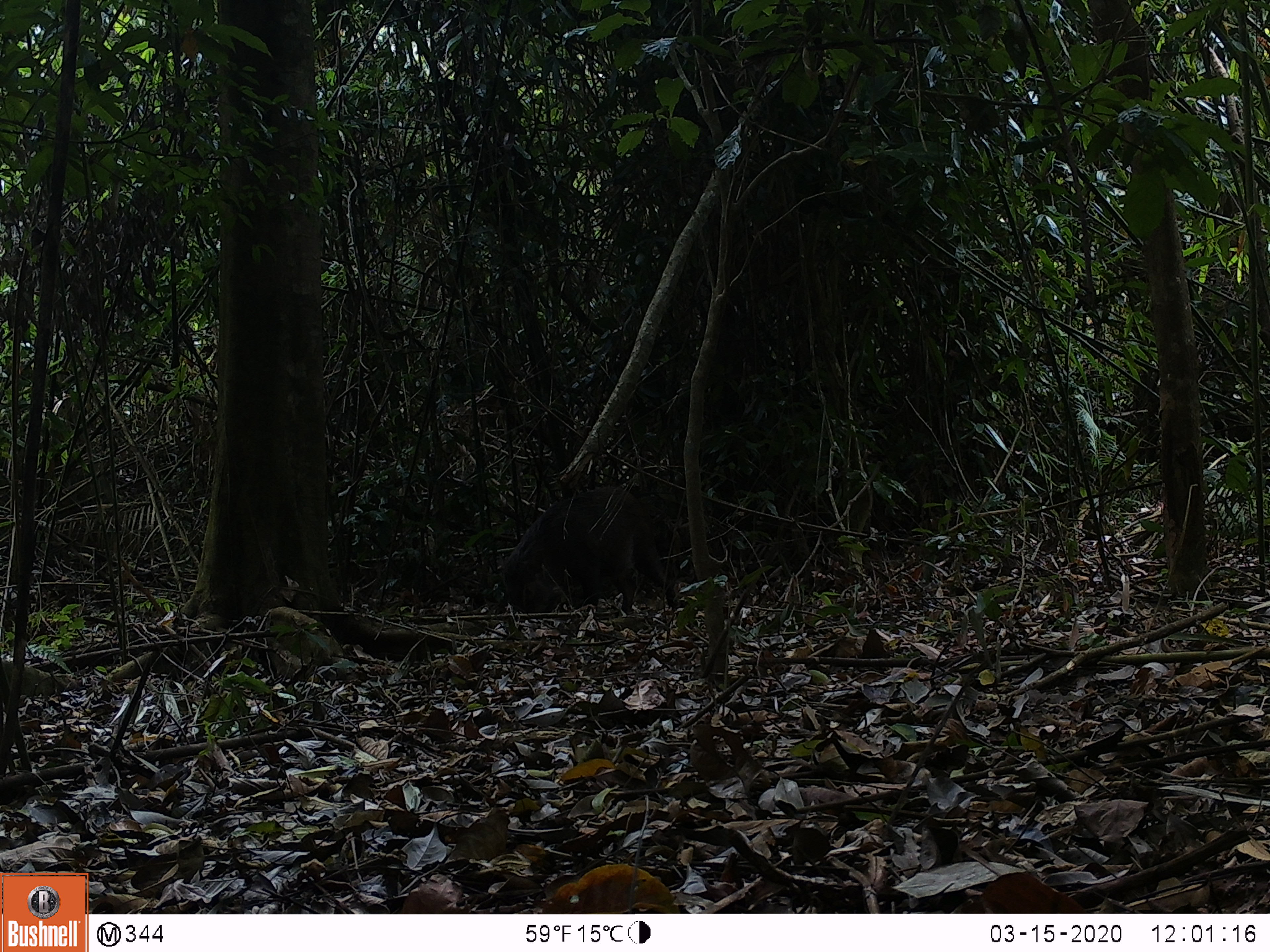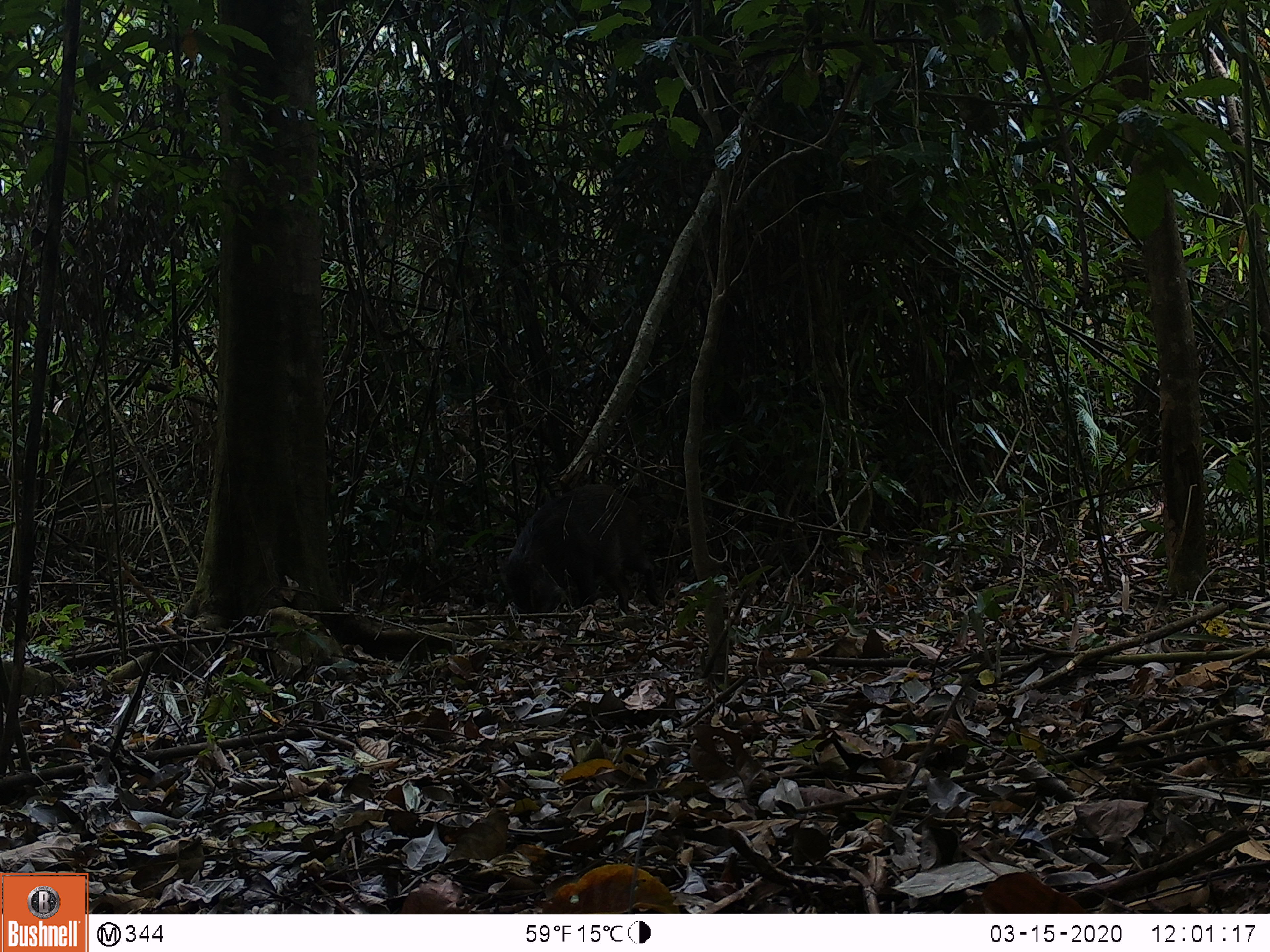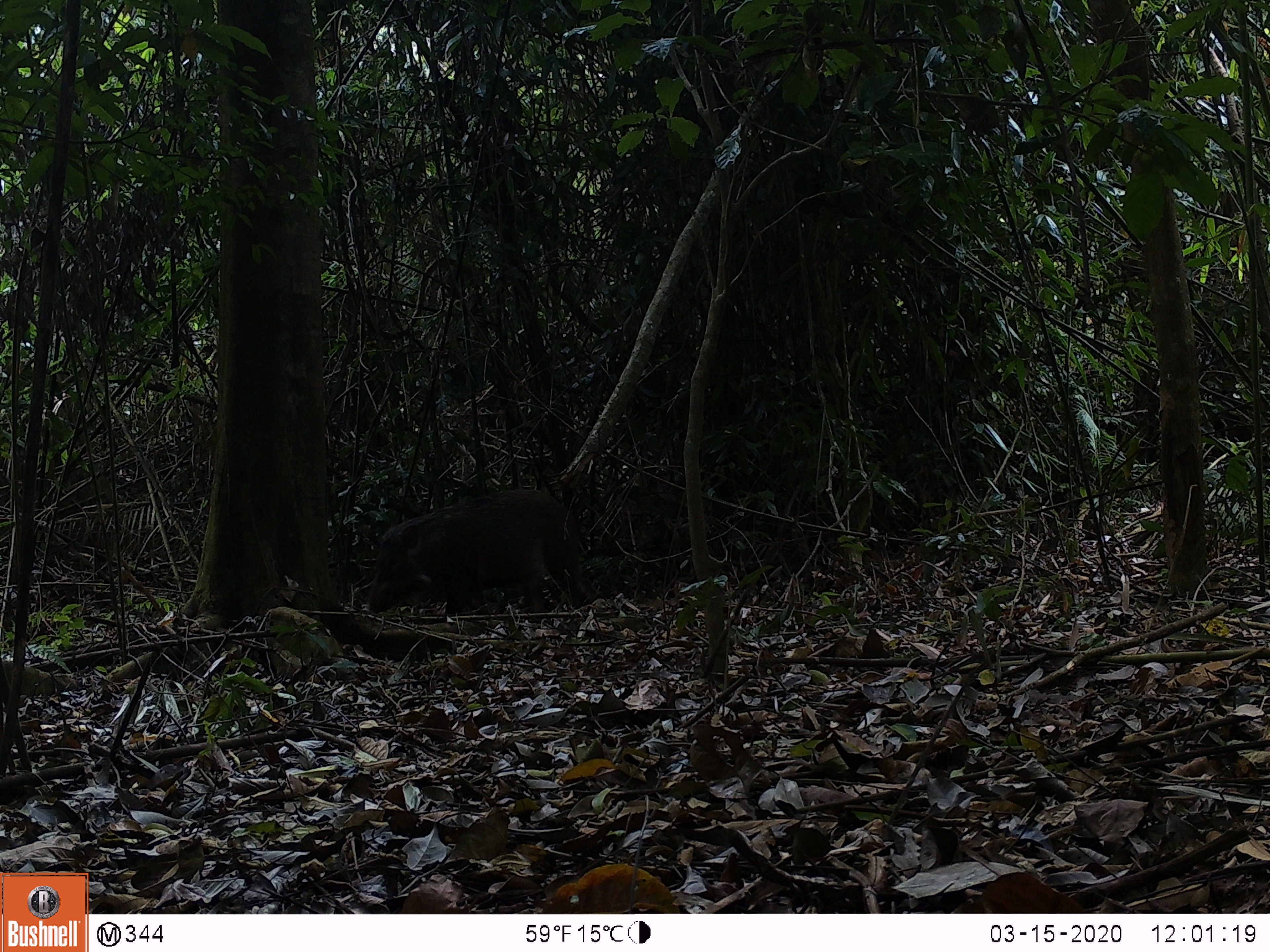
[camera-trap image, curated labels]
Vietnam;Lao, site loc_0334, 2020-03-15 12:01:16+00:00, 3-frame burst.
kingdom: Animalia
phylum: Chordata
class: Mammalia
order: Artiodactyla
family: Suidae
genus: Sus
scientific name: Sus scrofa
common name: eurasian wild pig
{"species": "eurasian wild pig (Sus scrofa)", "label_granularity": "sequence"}